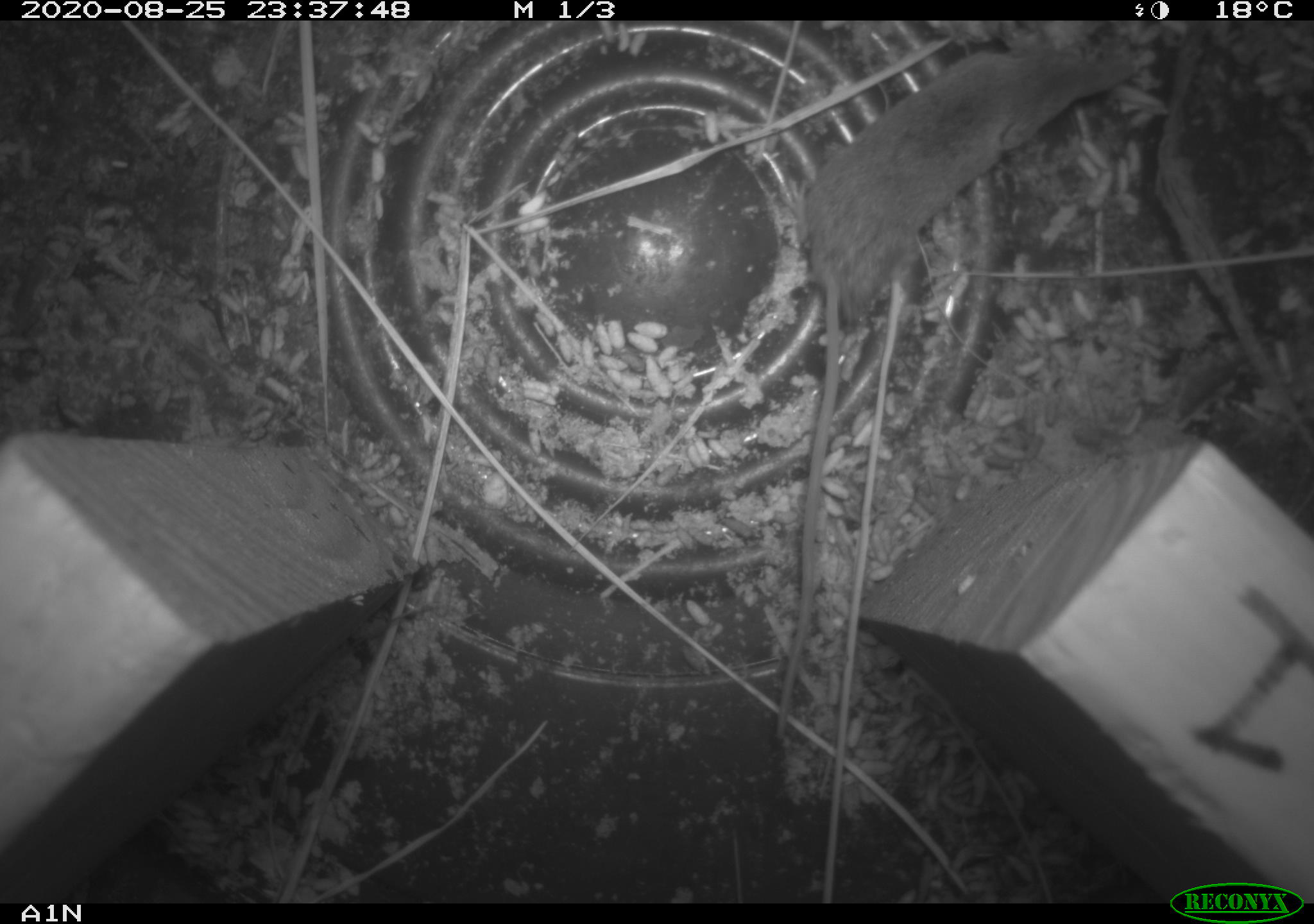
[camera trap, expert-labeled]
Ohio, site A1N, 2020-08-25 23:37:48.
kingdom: Animalia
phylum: Chordata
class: Mammalia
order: Eulipotyphla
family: Soricidae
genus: Sorex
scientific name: Sorex cinereus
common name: masked shrew